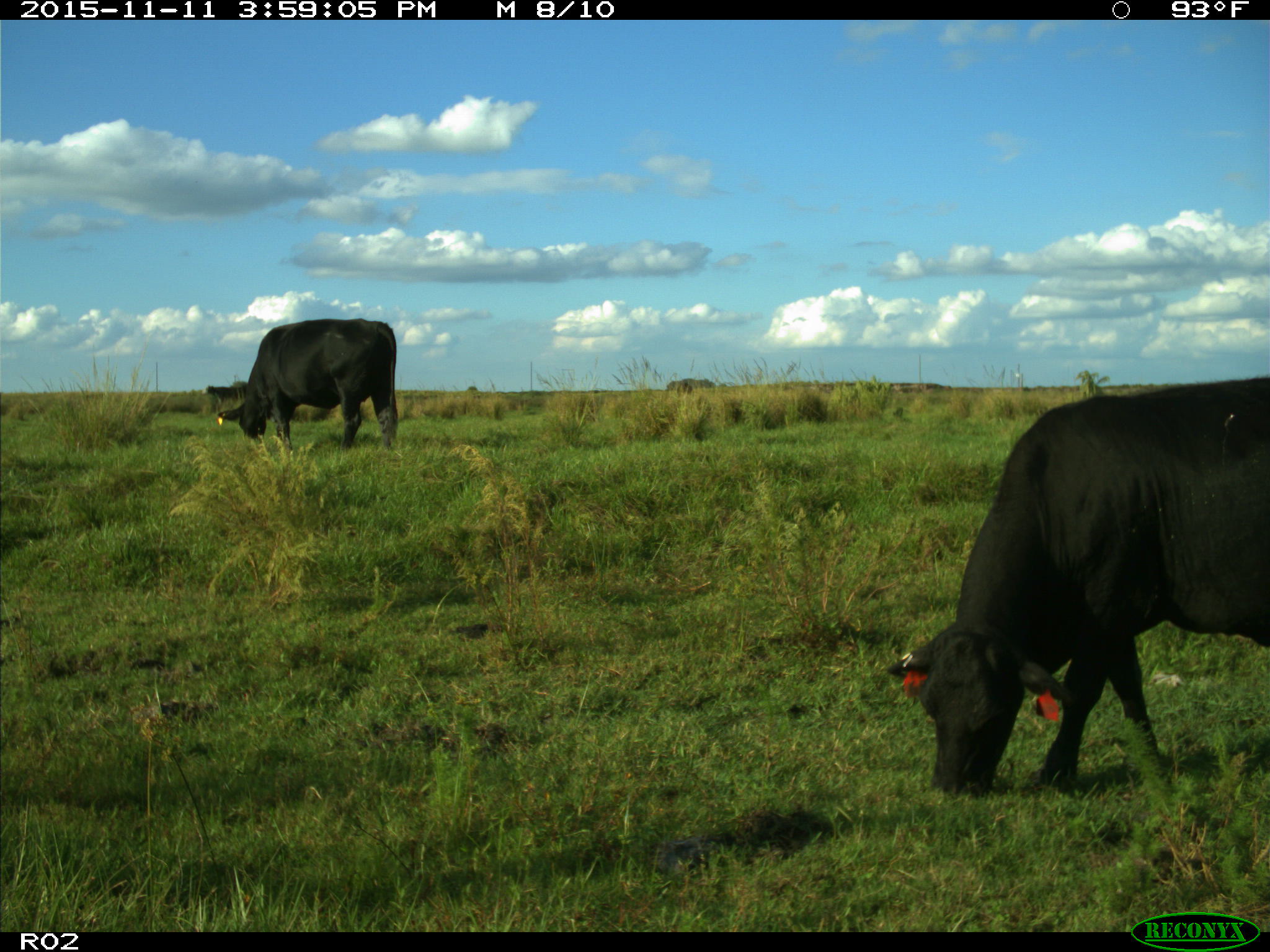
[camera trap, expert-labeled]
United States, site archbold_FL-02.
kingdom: Animalia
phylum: Chordata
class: Mammalia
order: Artiodactyla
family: Bovidae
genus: Bos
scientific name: Bos taurus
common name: domestic cow